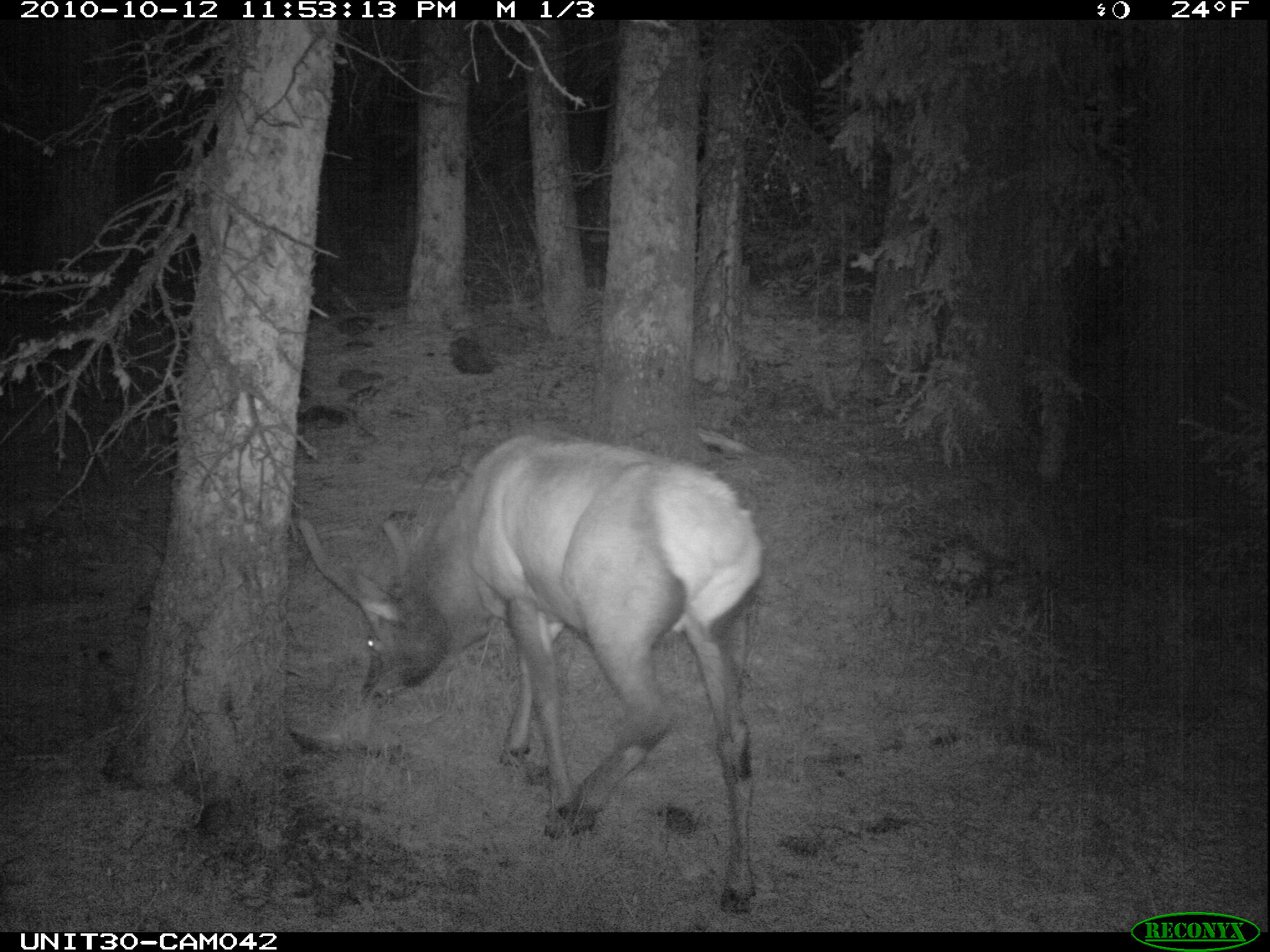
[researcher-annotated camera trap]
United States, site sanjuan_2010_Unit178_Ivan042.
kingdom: Animalia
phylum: Chordata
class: Mammalia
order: Artiodactyla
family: Cervidae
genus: Cervus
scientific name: Cervus elaphus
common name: red deer